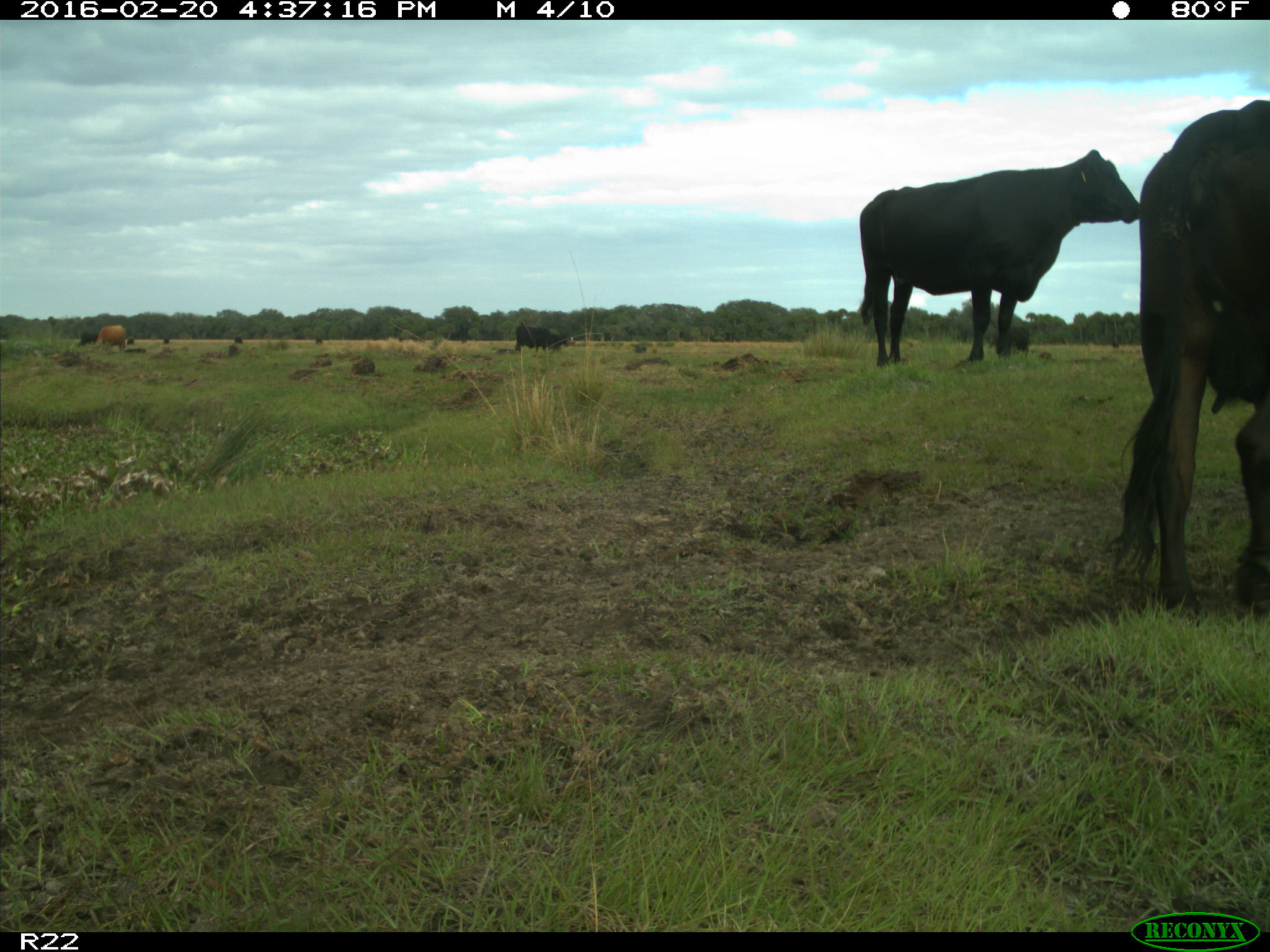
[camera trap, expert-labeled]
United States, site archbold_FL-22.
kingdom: Animalia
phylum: Chordata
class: Mammalia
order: Artiodactyla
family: Bovidae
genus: Bos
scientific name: Bos taurus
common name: domestic cow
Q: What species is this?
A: Bos taurus (domestic cow).